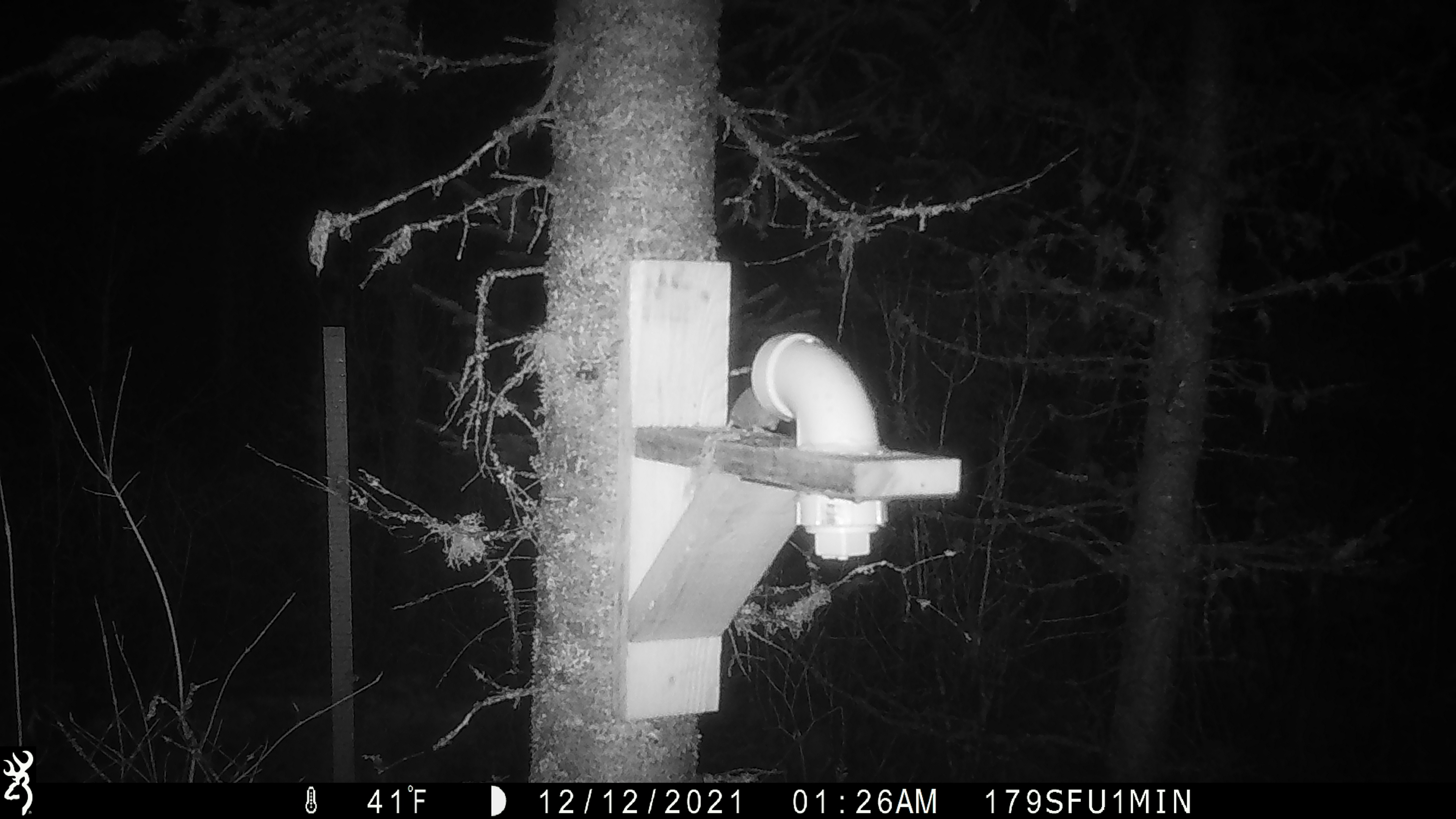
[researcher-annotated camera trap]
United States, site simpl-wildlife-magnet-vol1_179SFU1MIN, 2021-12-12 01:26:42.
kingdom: Animalia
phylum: Chordata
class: Mammalia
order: Rodentia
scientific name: Rodentia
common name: mouse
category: mouse sp.